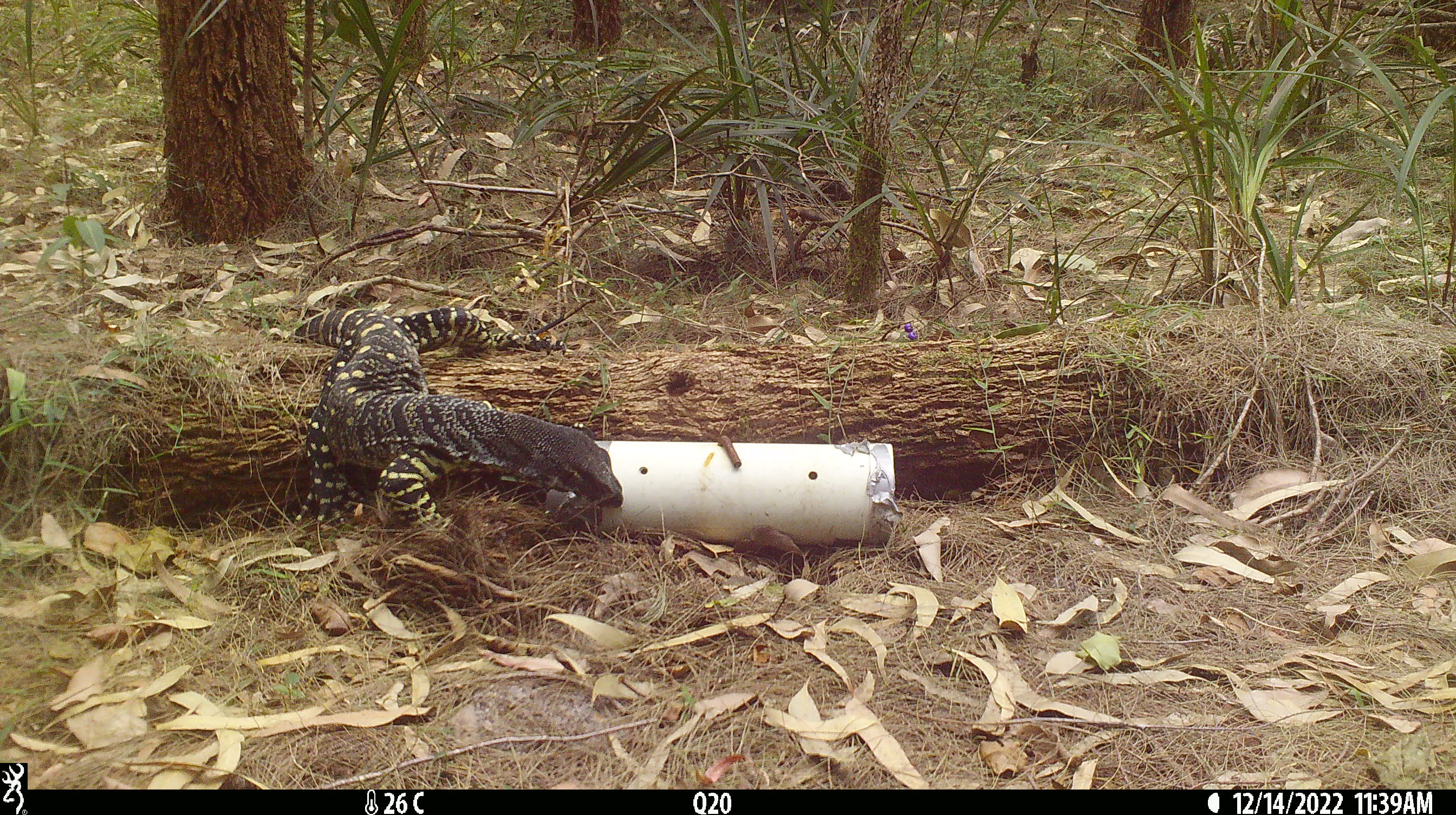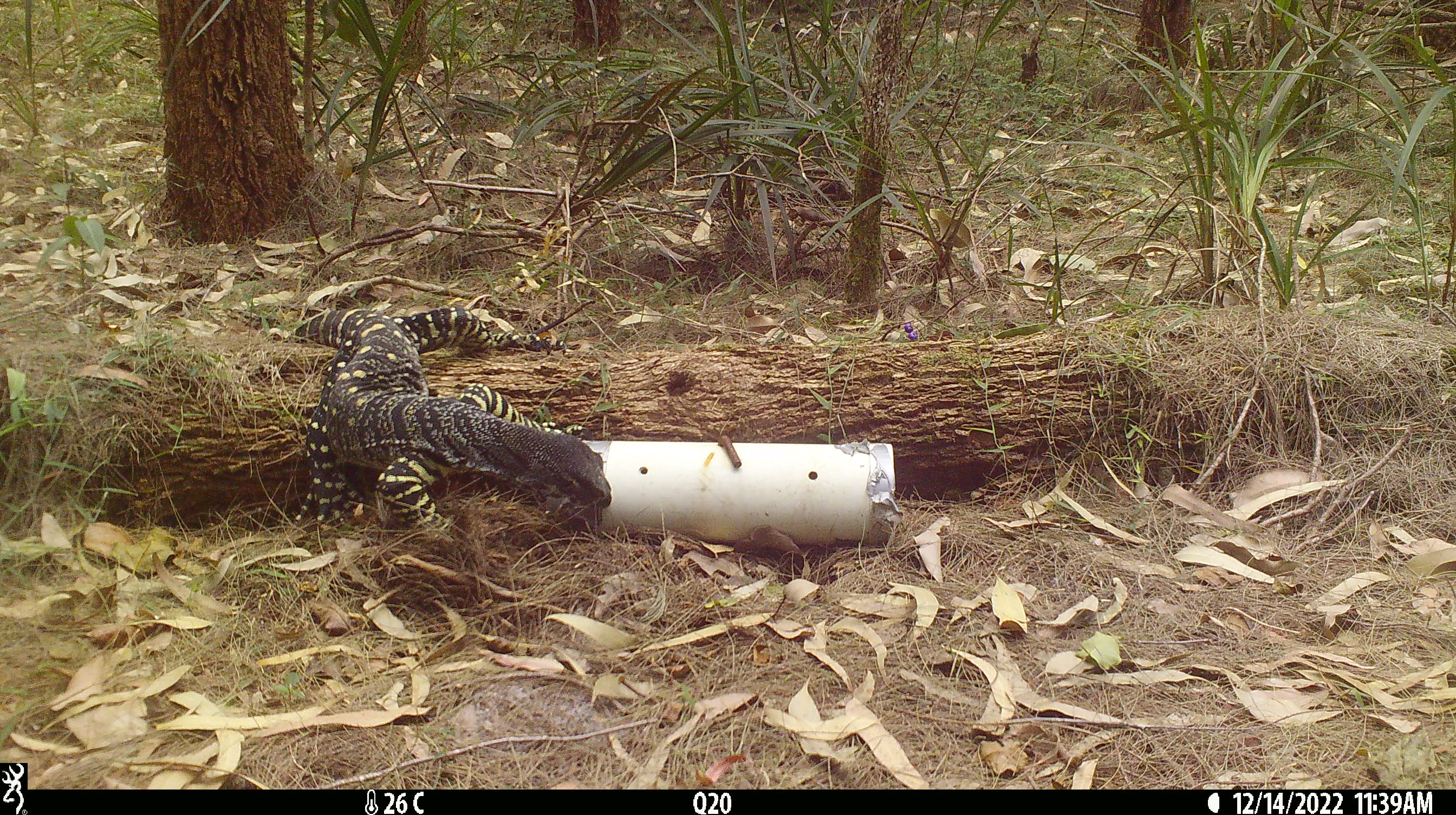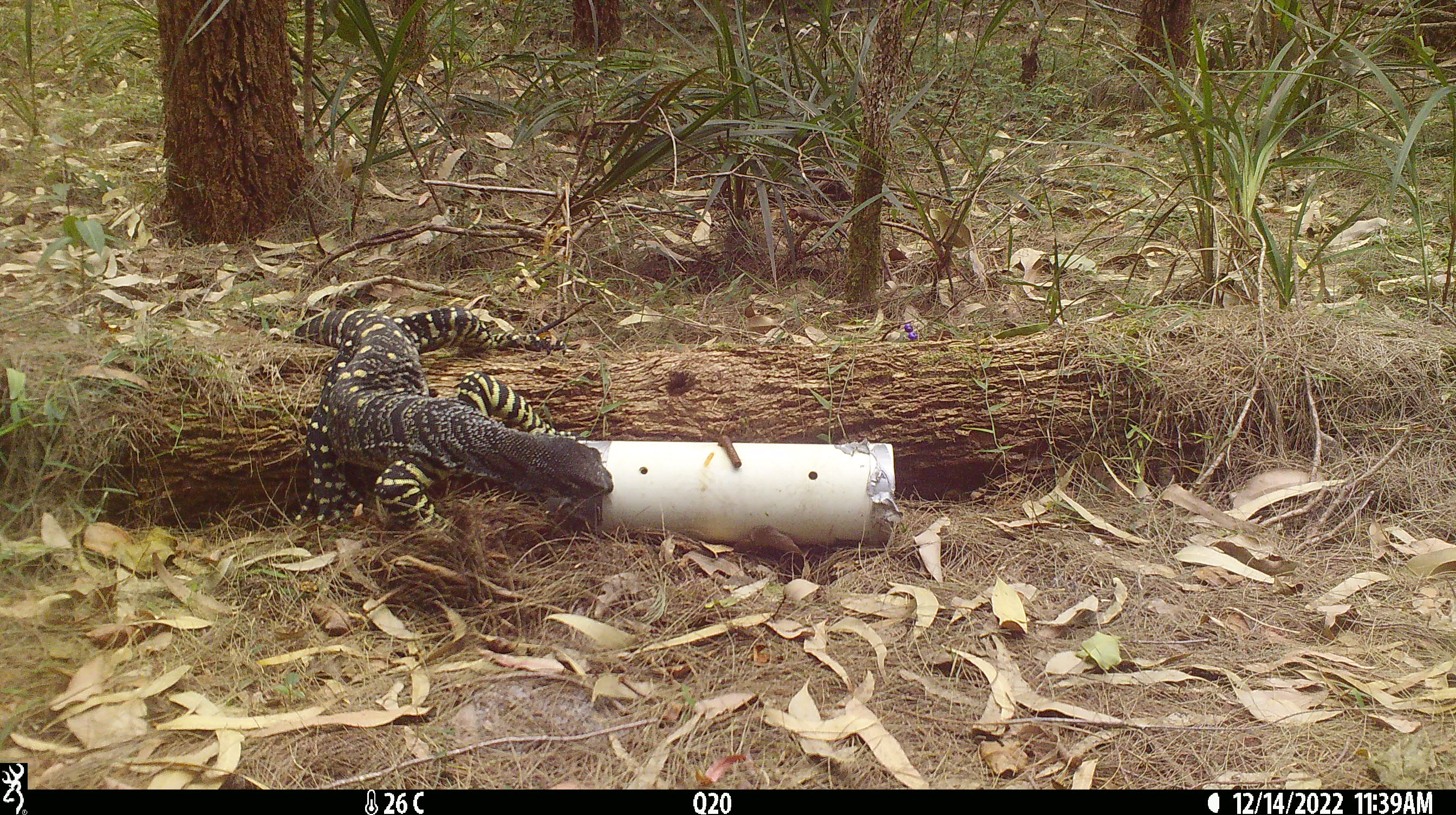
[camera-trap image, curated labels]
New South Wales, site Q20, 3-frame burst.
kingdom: Animalia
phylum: Chordata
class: Reptilia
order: Squamata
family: Varanidae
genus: Varanus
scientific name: Varanus varius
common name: lace monitor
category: goanna